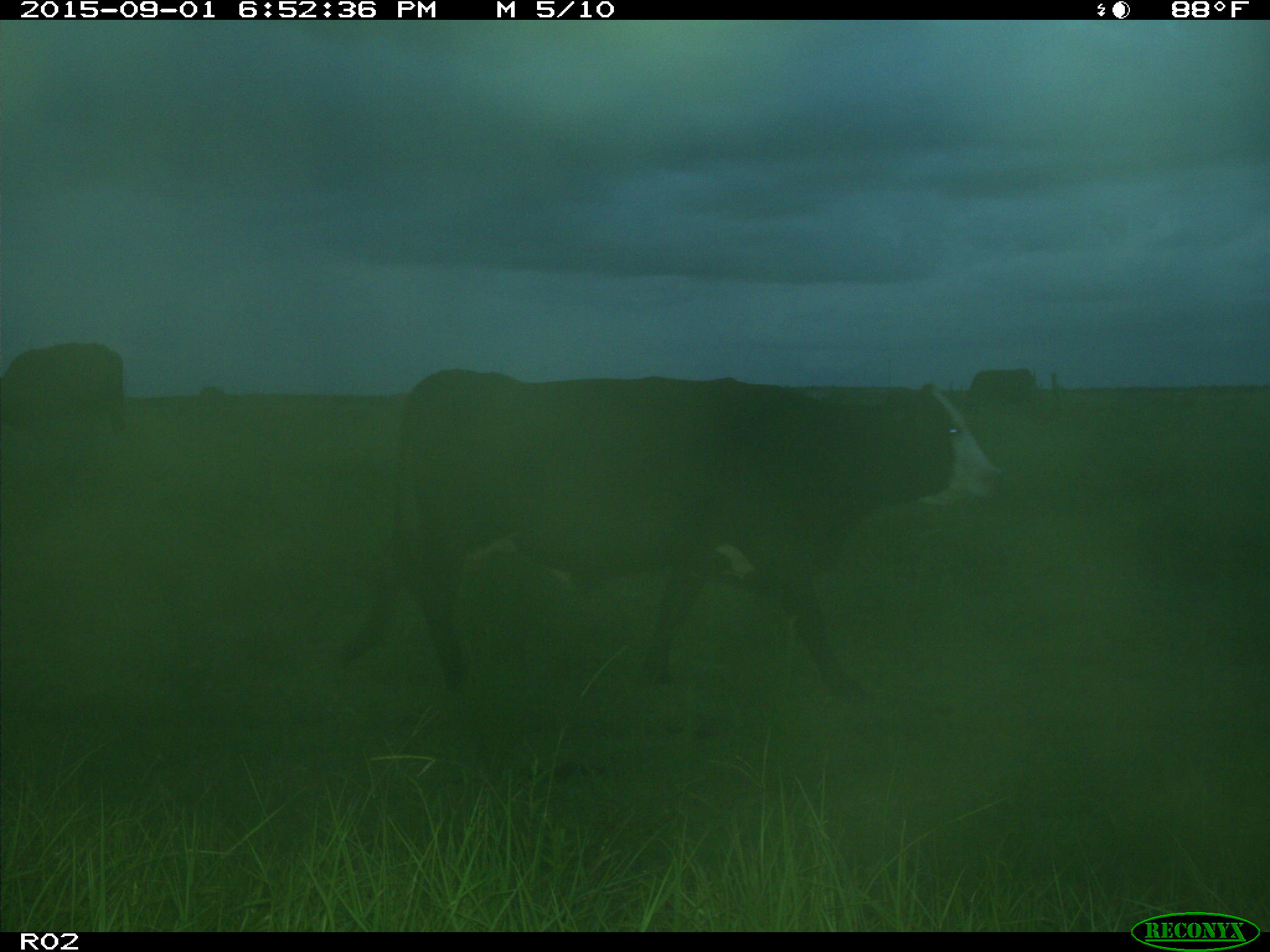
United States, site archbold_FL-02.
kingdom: Animalia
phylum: Chordata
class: Mammalia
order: Artiodactyla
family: Bovidae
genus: Bos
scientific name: Bos taurus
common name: domestic cow